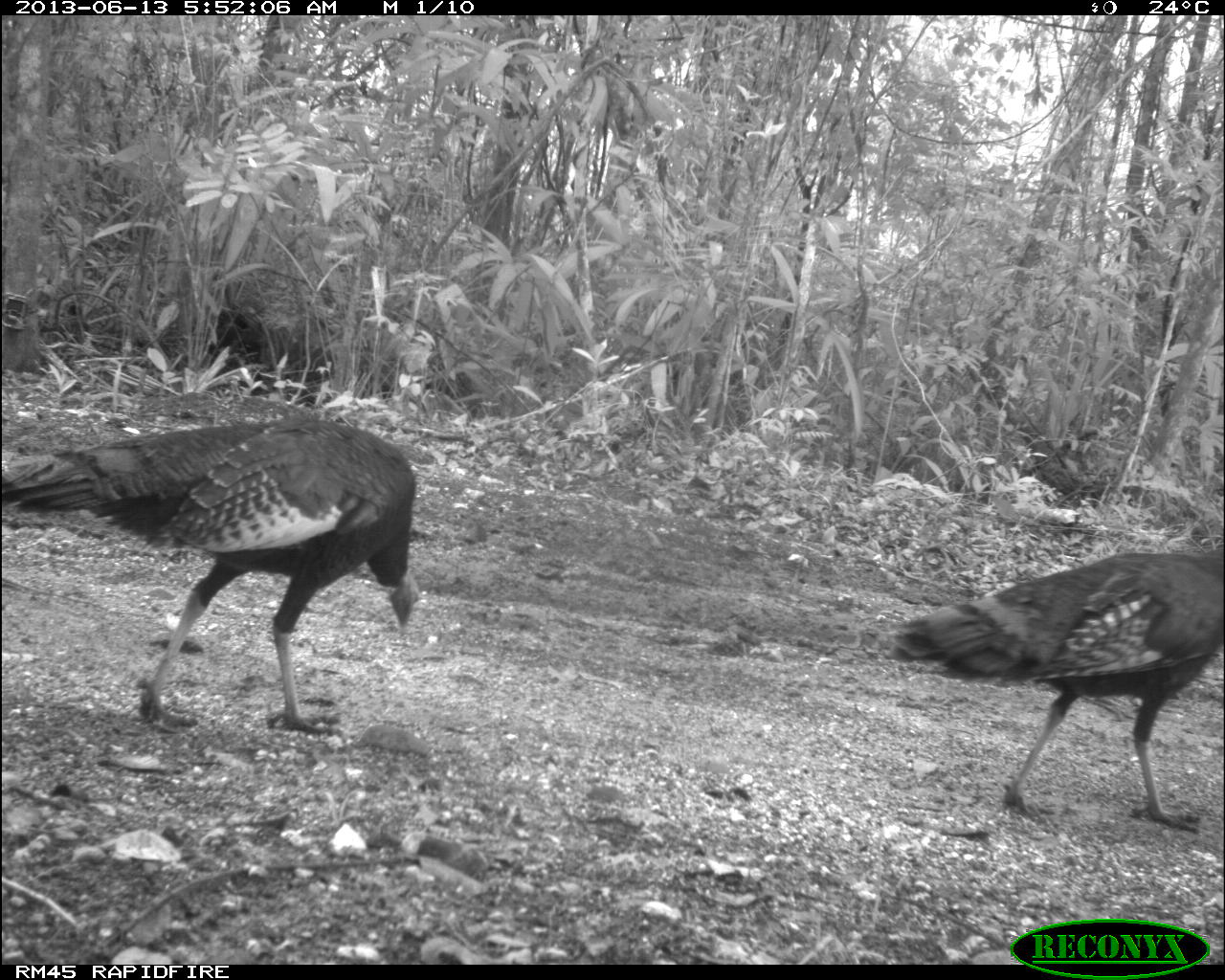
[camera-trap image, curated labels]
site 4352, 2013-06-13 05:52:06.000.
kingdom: Animalia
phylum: Chordata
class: Aves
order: Galliformes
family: Phasianidae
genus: Meleagris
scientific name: Meleagris ocellata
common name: ocellated turkey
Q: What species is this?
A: Meleagris ocellata (ocellated turkey).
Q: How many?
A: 2.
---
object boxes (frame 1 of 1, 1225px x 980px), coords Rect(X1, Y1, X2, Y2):
meleagris ocellata: Rect(0, 411, 418, 737); Rect(889, 549, 1225, 832)